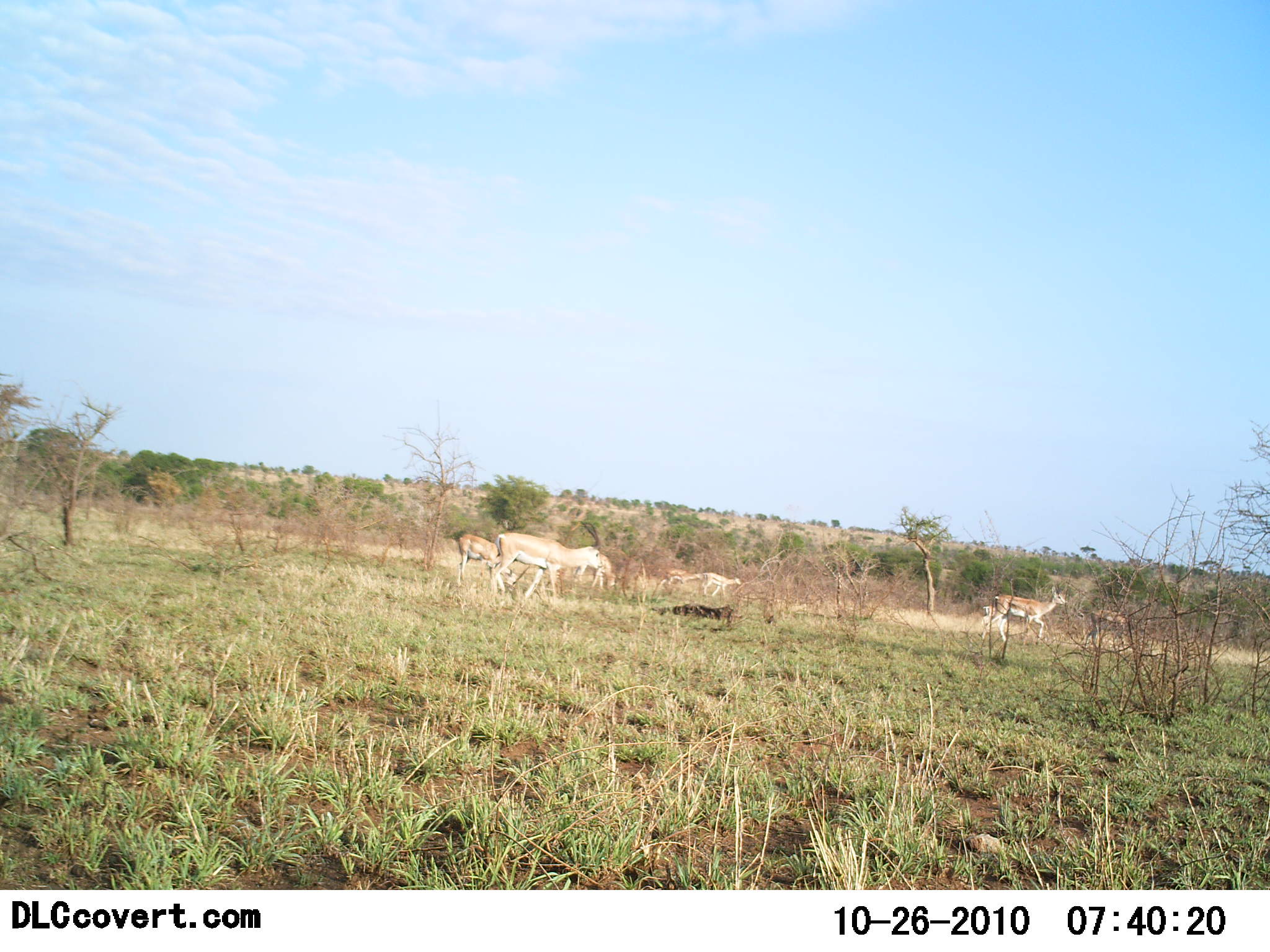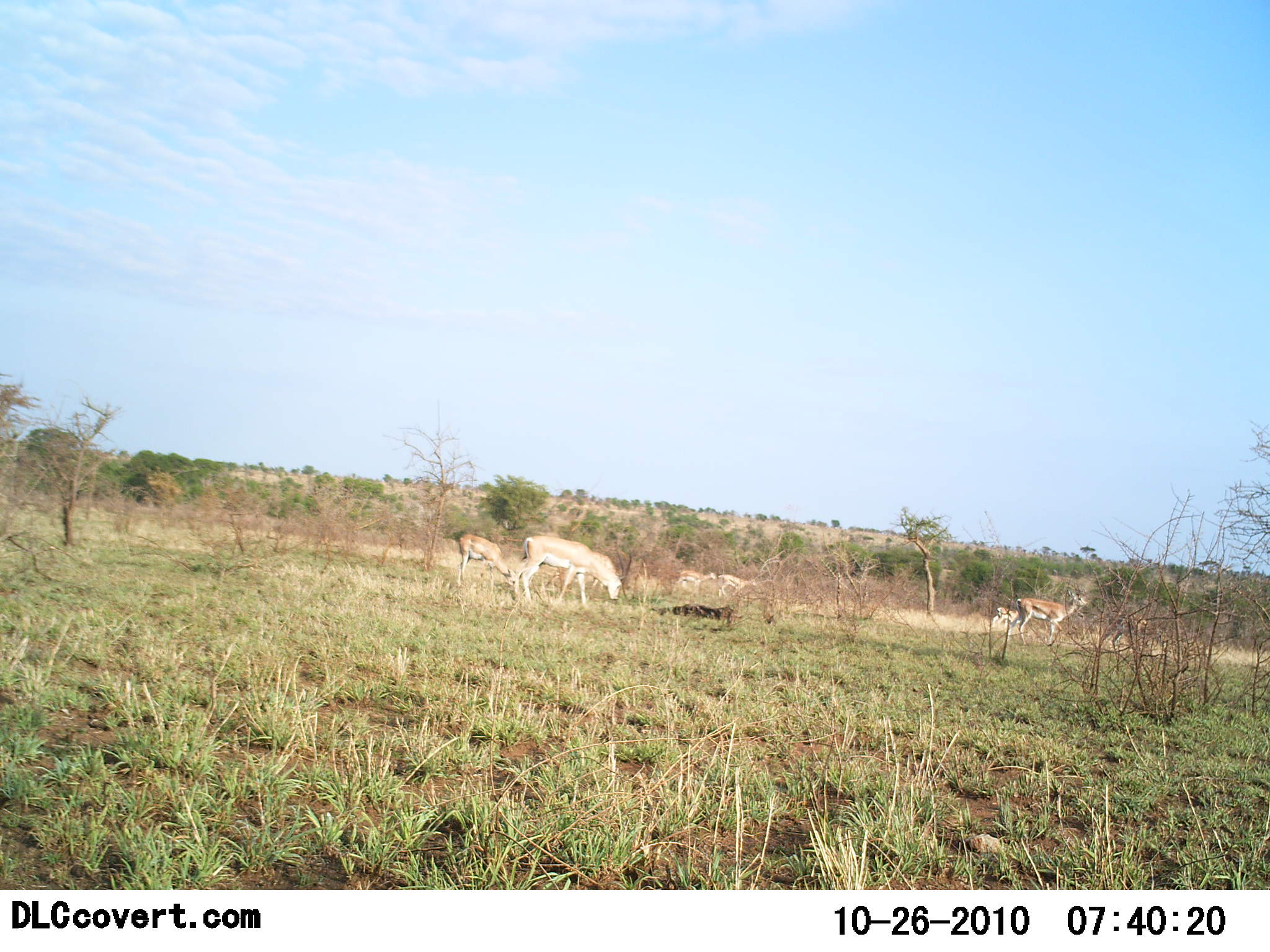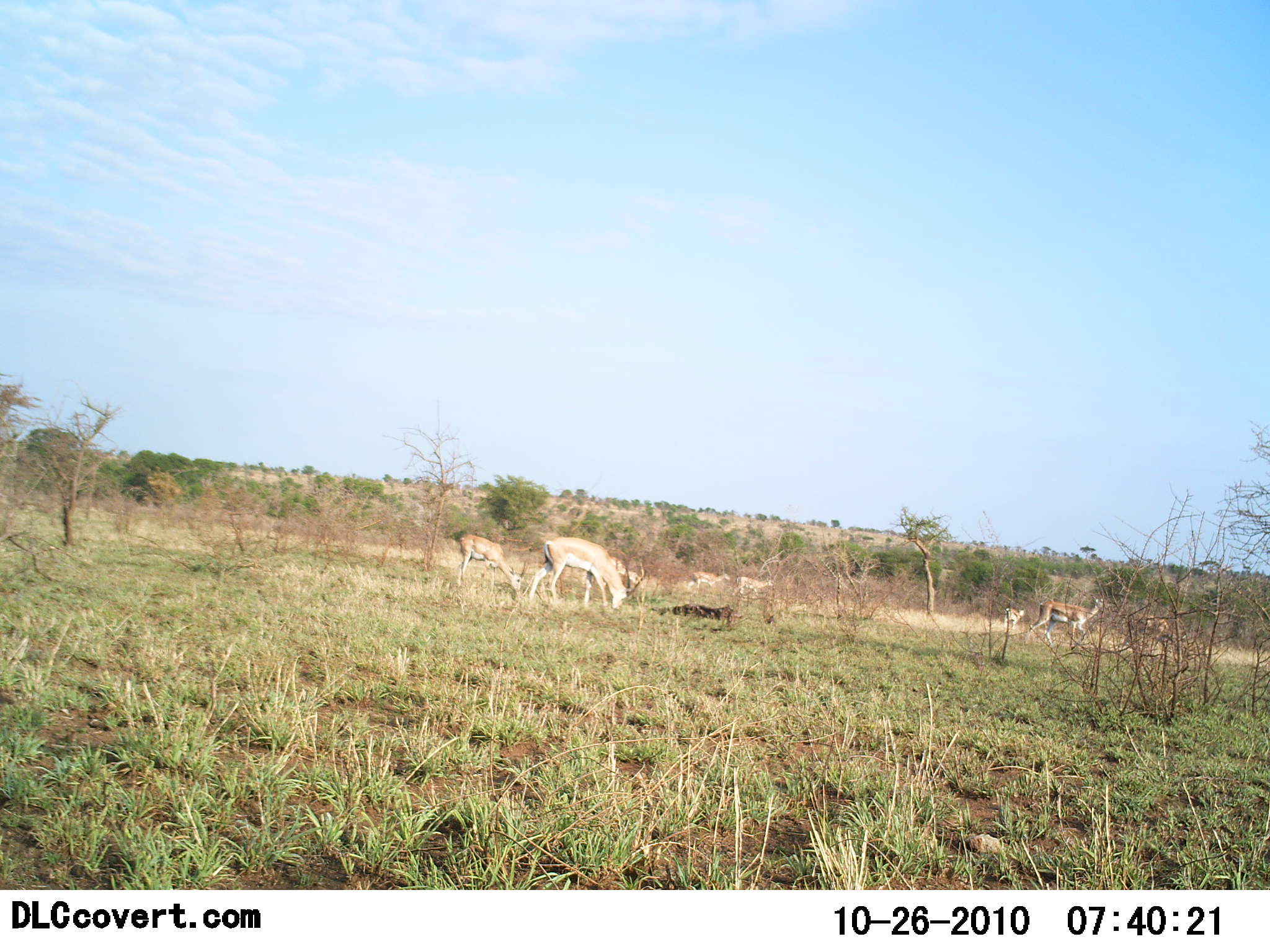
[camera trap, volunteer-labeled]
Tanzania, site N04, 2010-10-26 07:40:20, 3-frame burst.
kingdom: Animalia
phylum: Chordata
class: Mammalia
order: Artiodactyla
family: Bovidae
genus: Eudorcas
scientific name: Eudorcas thomsonii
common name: thomson's gazelle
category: gazellethomsons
Gazellethomsons (thomson's gazelle) (Eudorcas thomsonii), count 6. Behavior (volunteer vote fractions): standing 29%, resting 0%, moving 53%, interacting 0%. Young present (vote fraction): 6%. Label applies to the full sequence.